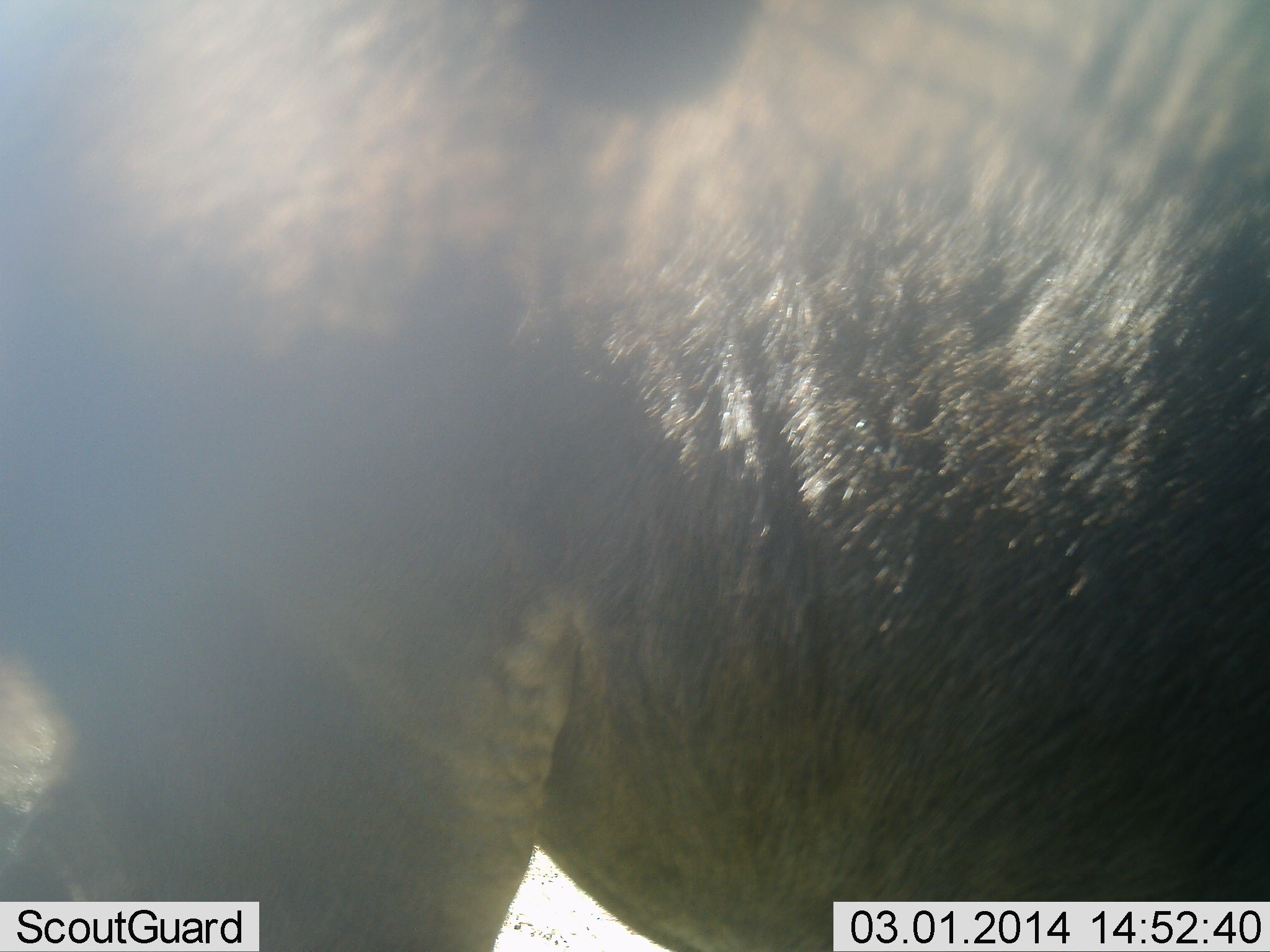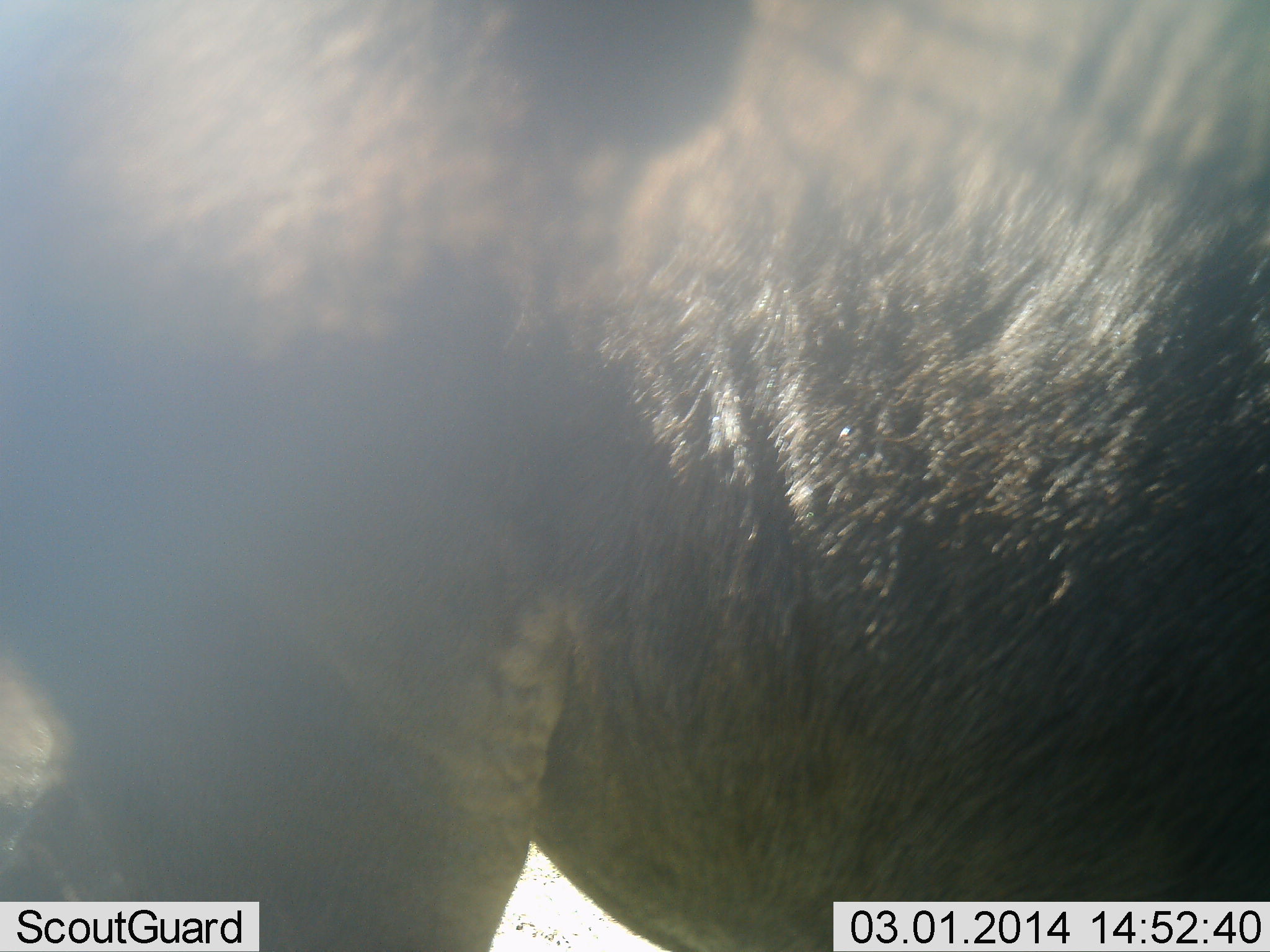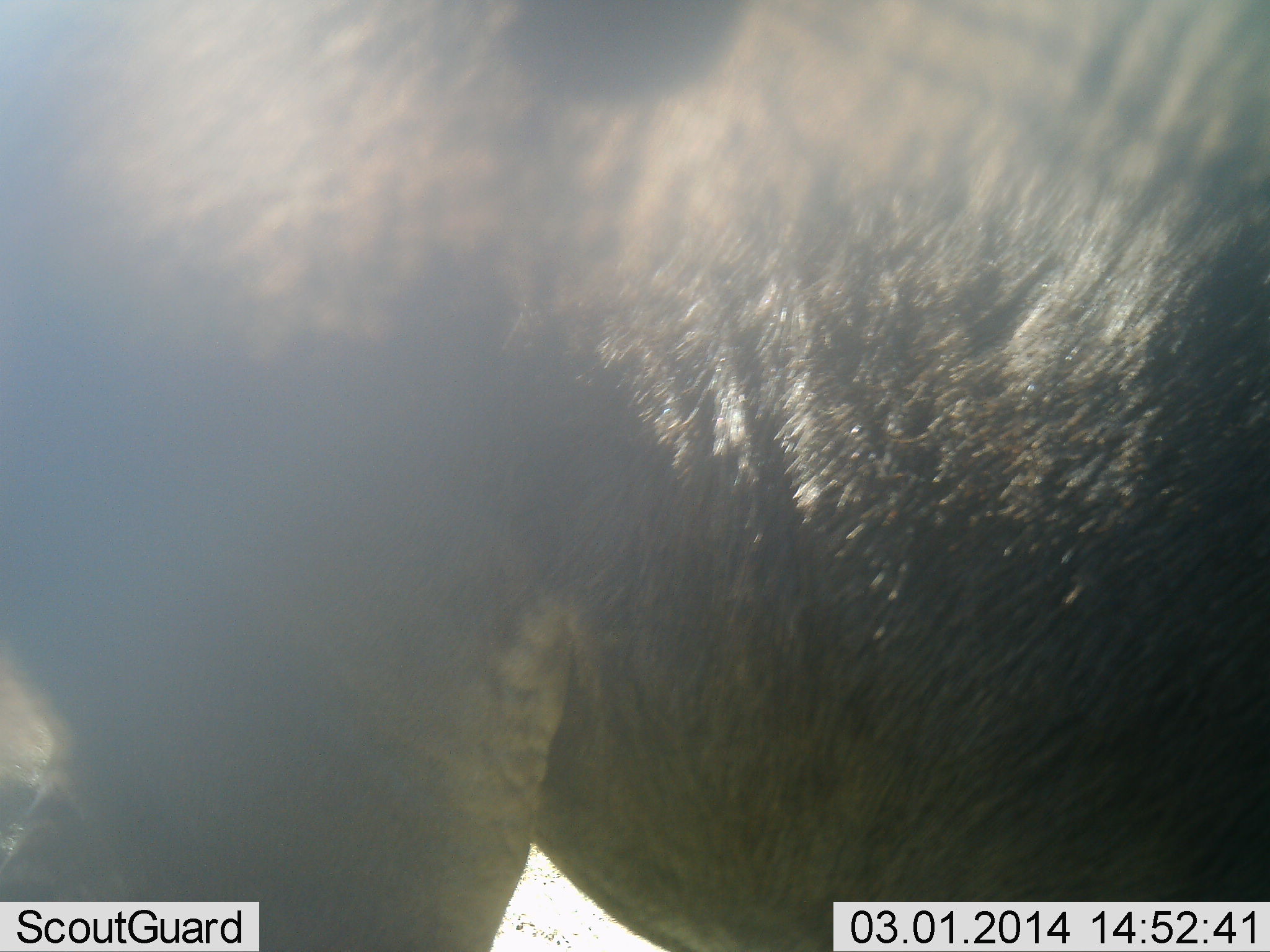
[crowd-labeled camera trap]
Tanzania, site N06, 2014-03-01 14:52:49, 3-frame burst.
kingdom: Animalia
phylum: Chordata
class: Mammalia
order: Artiodactyla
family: Bovidae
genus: Connochaetes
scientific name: Connochaetes taurinus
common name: blue wildebeest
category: wildebeest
Wildebeest (blue wildebeest) (Connochaetes taurinus), count 1. Behavior (volunteer vote fractions): standing 100%, resting 0%, moving 0%, interacting 0%. Young present (vote fraction): 0%. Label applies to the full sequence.